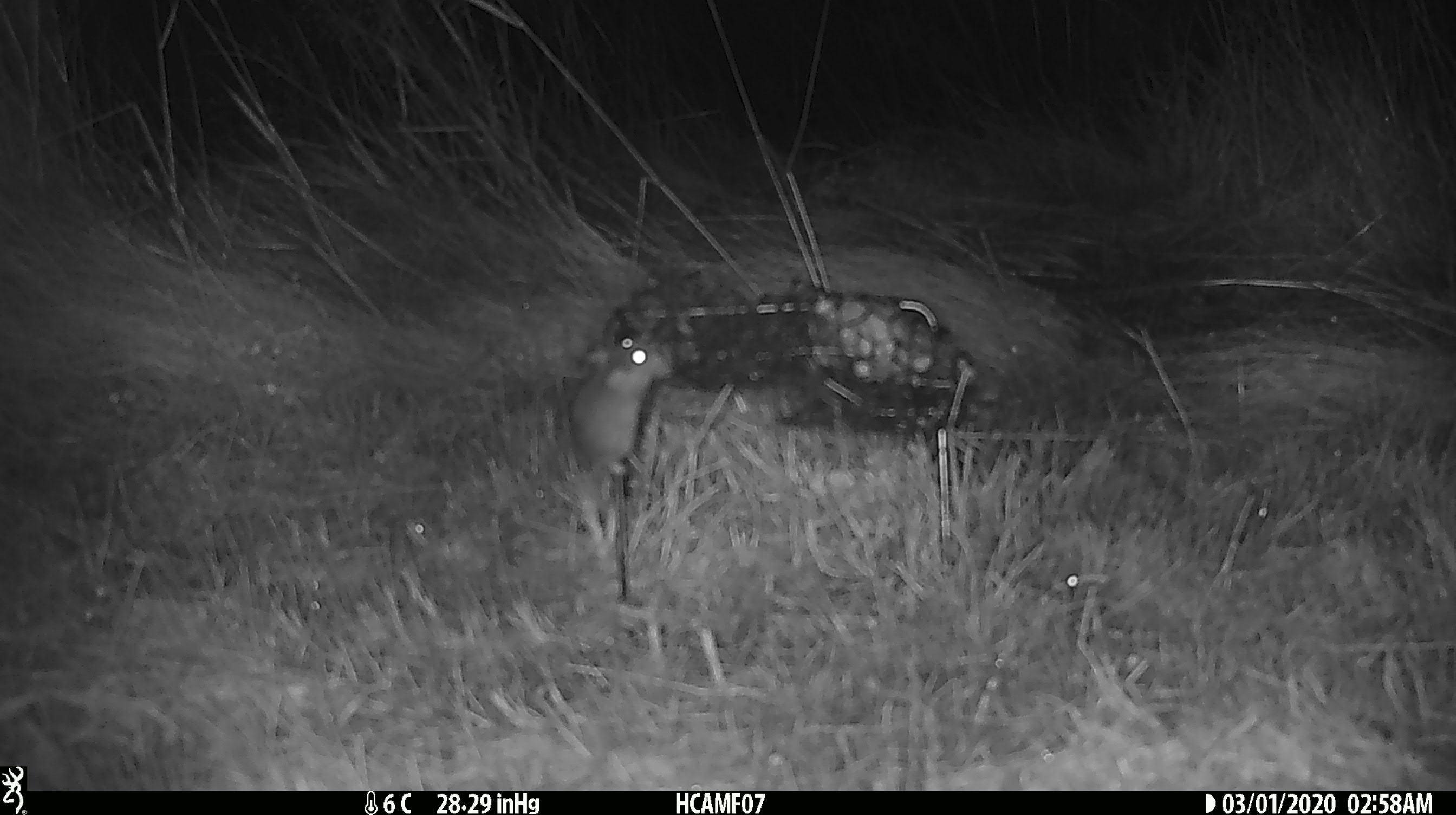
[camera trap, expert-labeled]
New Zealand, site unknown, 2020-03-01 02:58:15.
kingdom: Animalia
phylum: Chordata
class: Mammalia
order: Rodentia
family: Muridae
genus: Mus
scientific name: Mus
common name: mouse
Mouse (Mus).